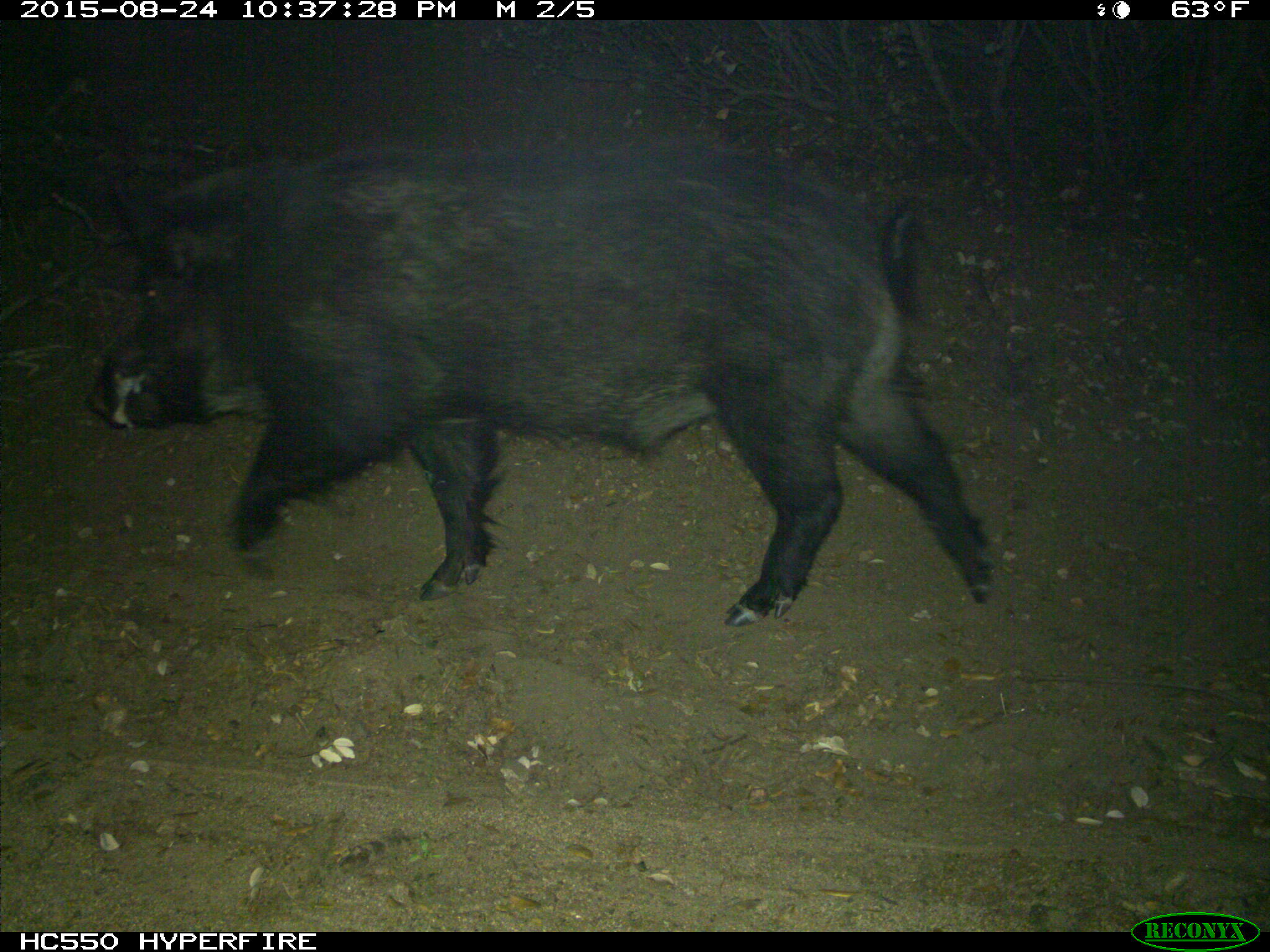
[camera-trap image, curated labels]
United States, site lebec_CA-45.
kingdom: Animalia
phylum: Chordata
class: Mammalia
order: Artiodactyla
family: Suidae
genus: Sus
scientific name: Sus scrofa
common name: wild boar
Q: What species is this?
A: Sus scrofa (wild boar).